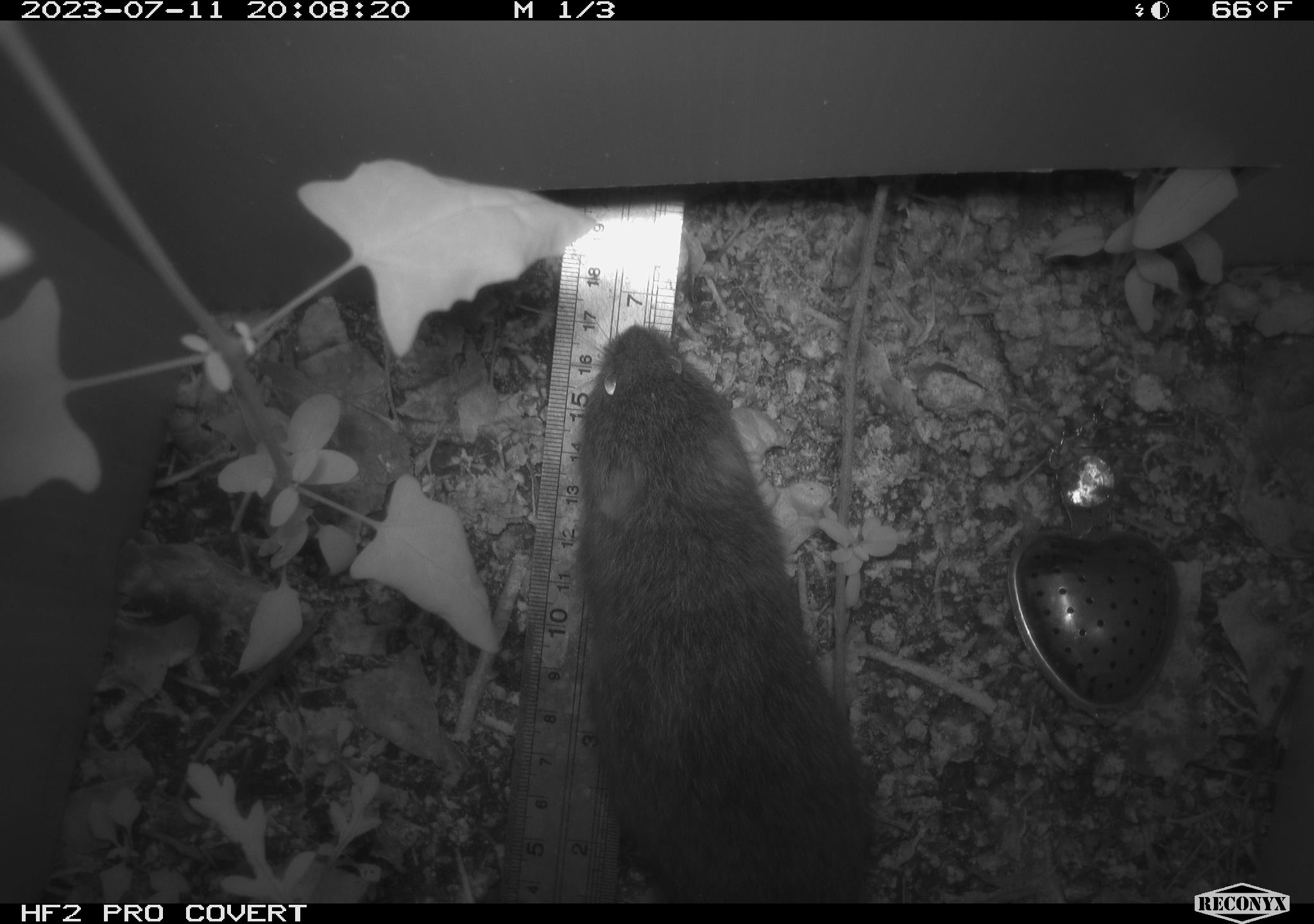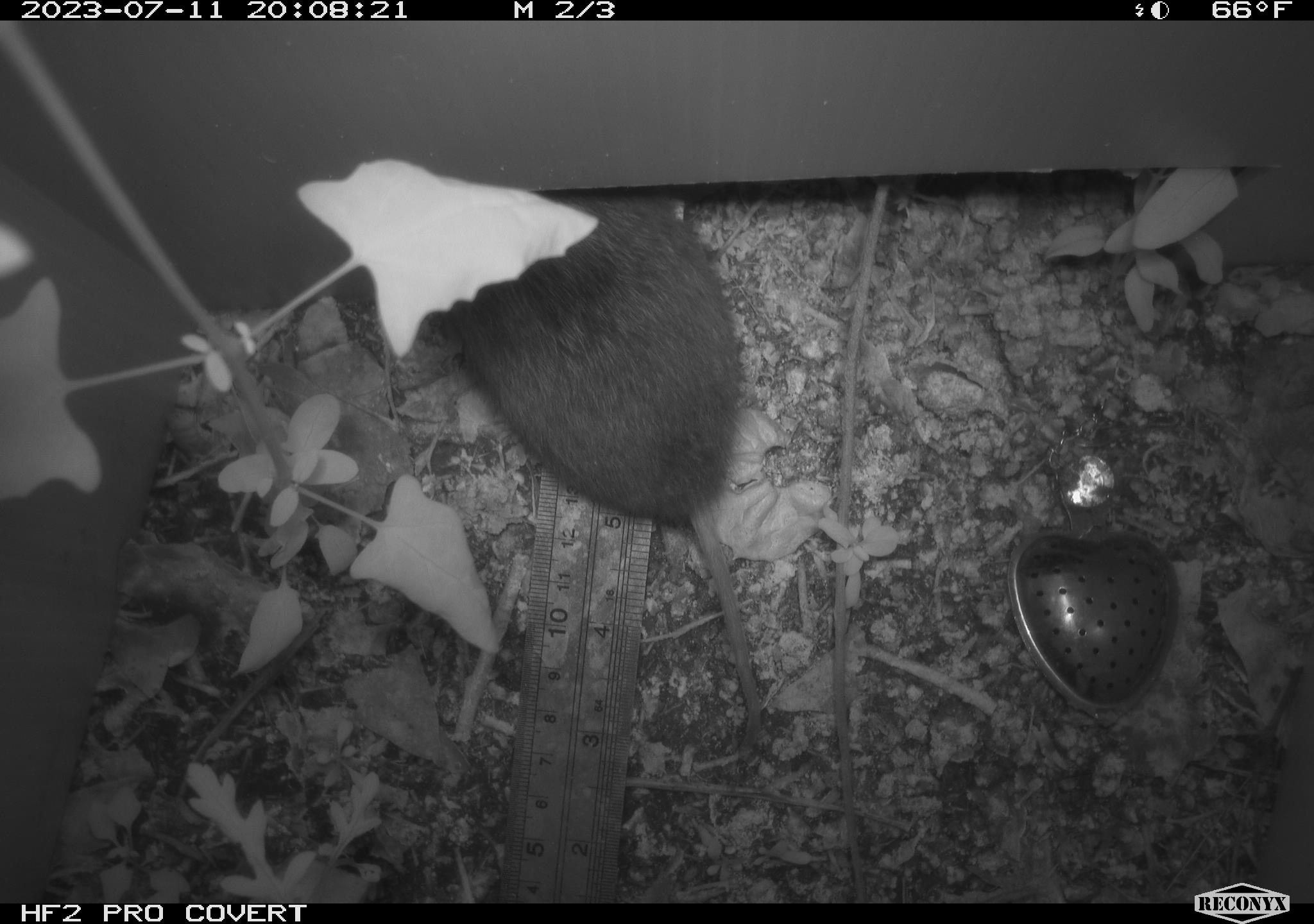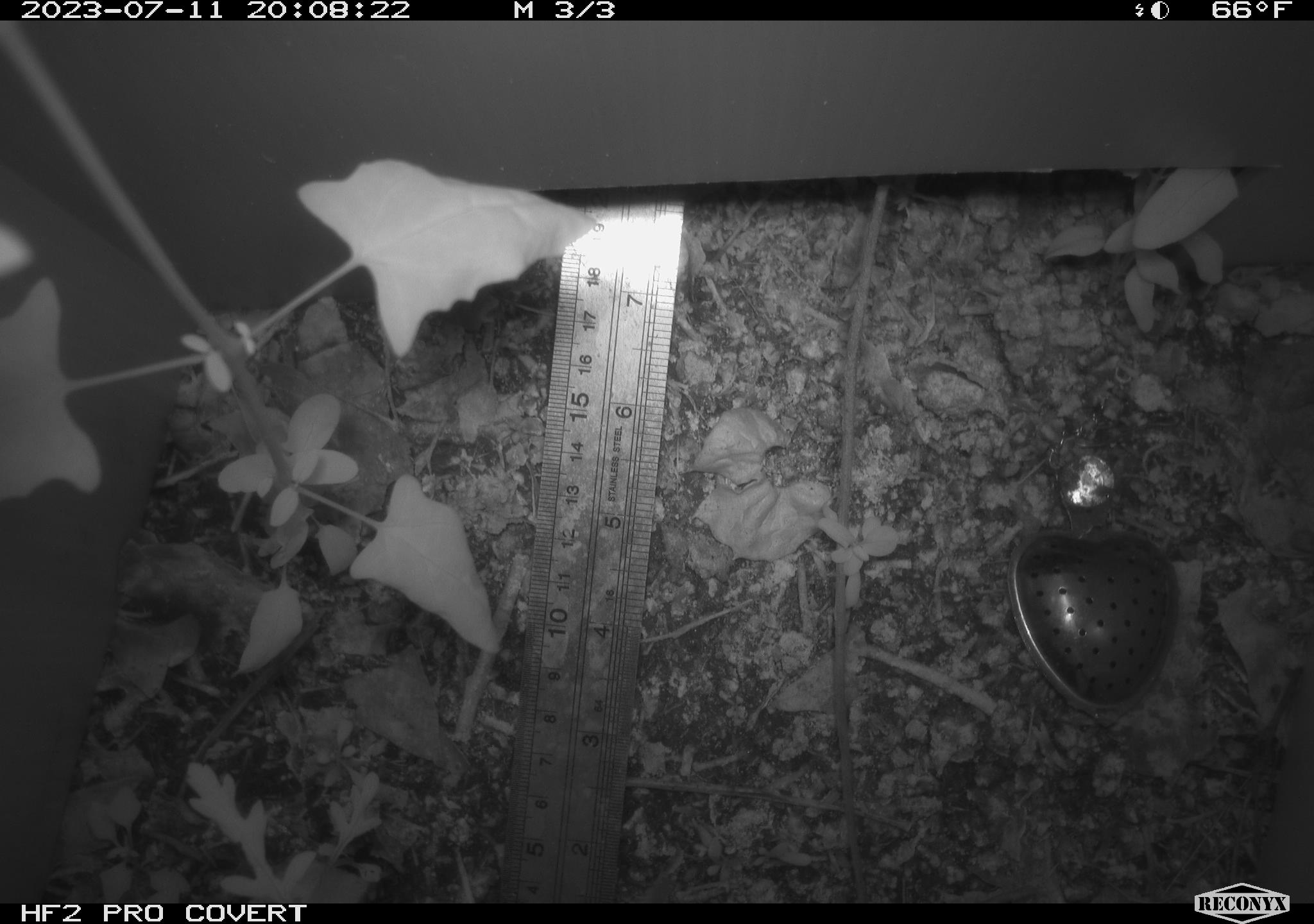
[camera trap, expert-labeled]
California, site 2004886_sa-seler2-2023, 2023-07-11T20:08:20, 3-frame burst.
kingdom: Animalia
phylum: Chordata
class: Mammalia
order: Rodentia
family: Cricetidae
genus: Microtus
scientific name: Microtus californicus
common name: california vole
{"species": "california vole (Microtus californicus)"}